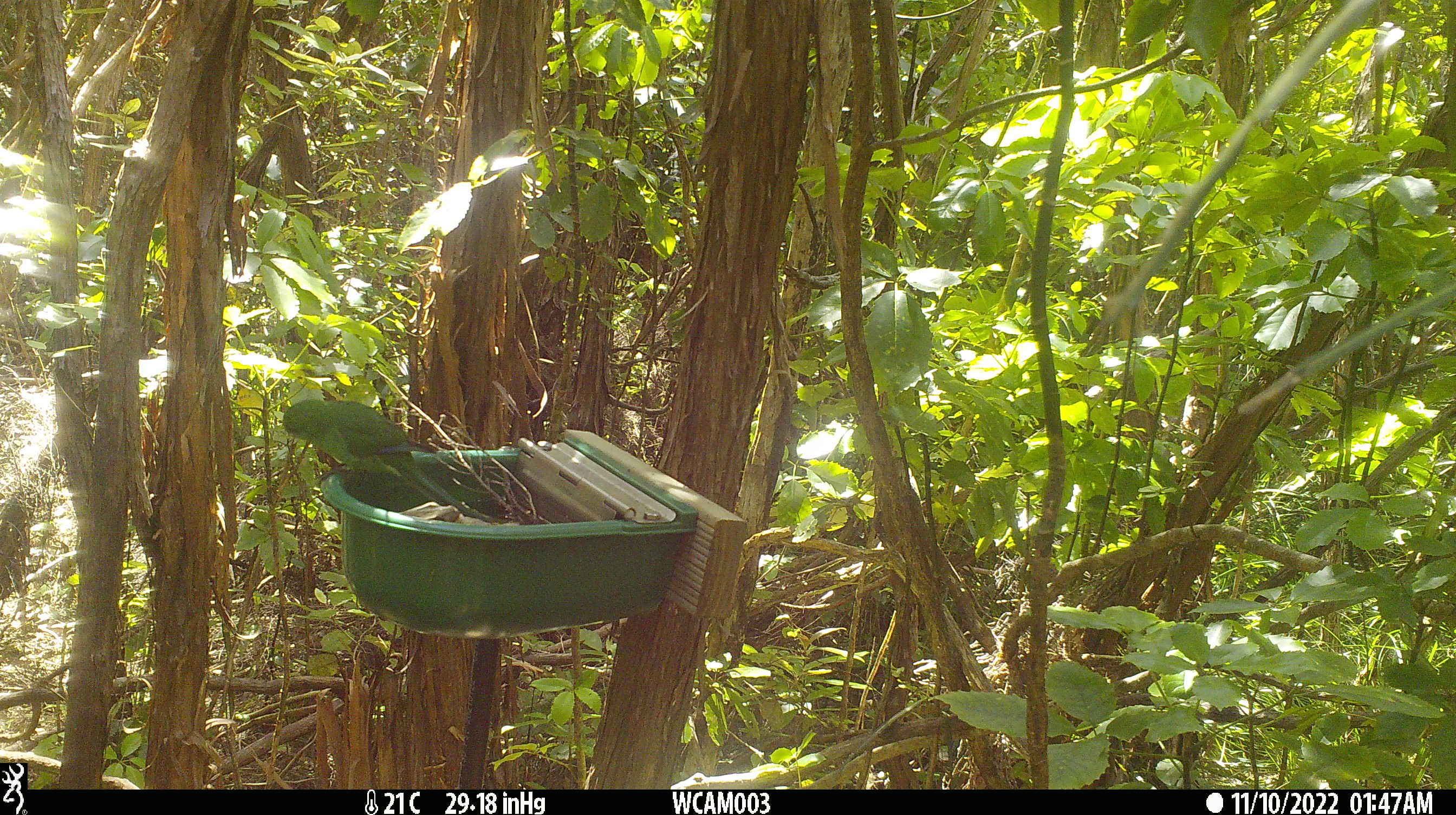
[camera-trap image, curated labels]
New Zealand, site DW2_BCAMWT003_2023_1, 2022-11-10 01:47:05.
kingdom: Animalia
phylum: Chordata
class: Aves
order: Psittaciformes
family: Psittaculidae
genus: Cyanoramphus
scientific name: Cyanoramphus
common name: parakeet